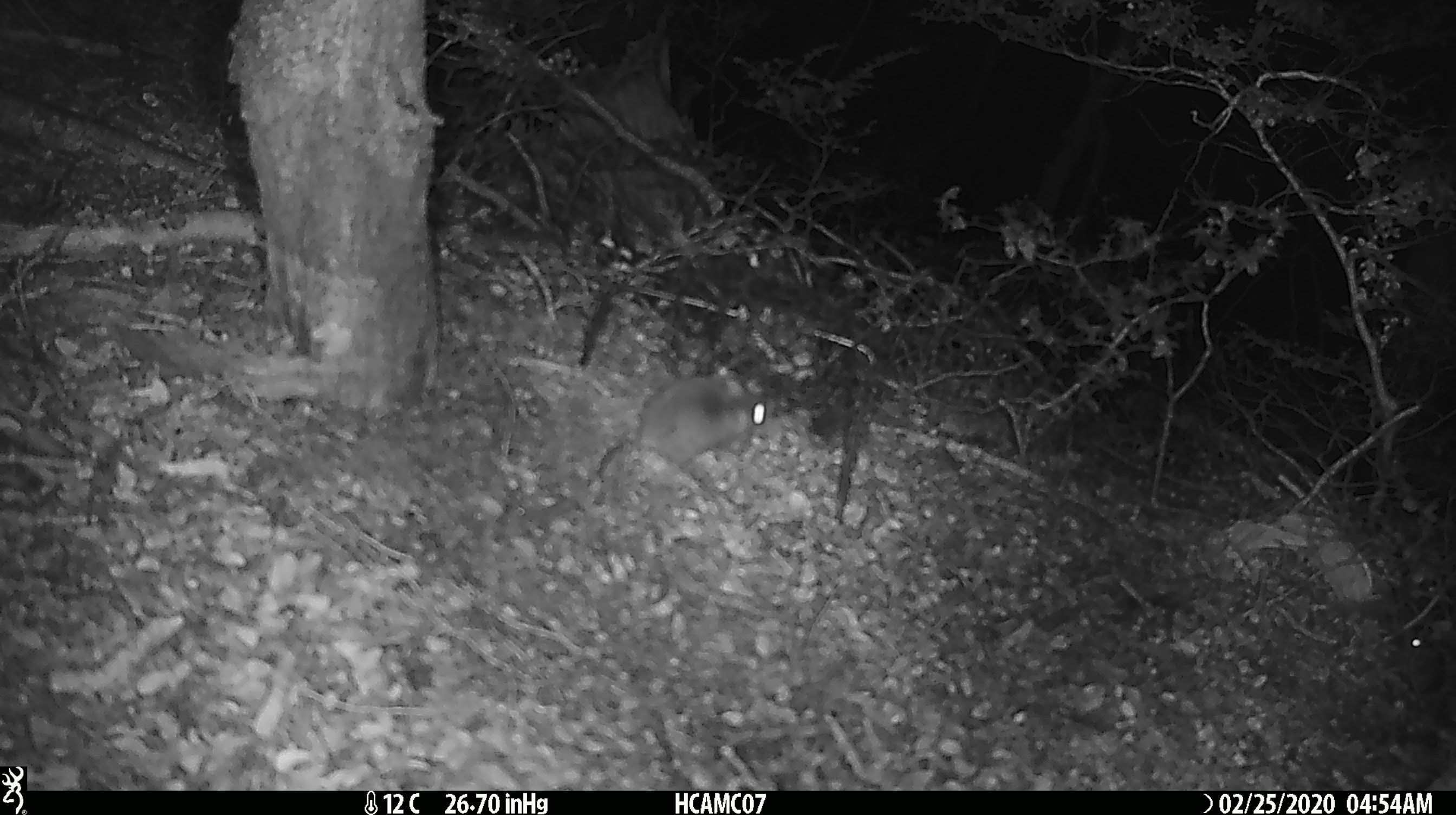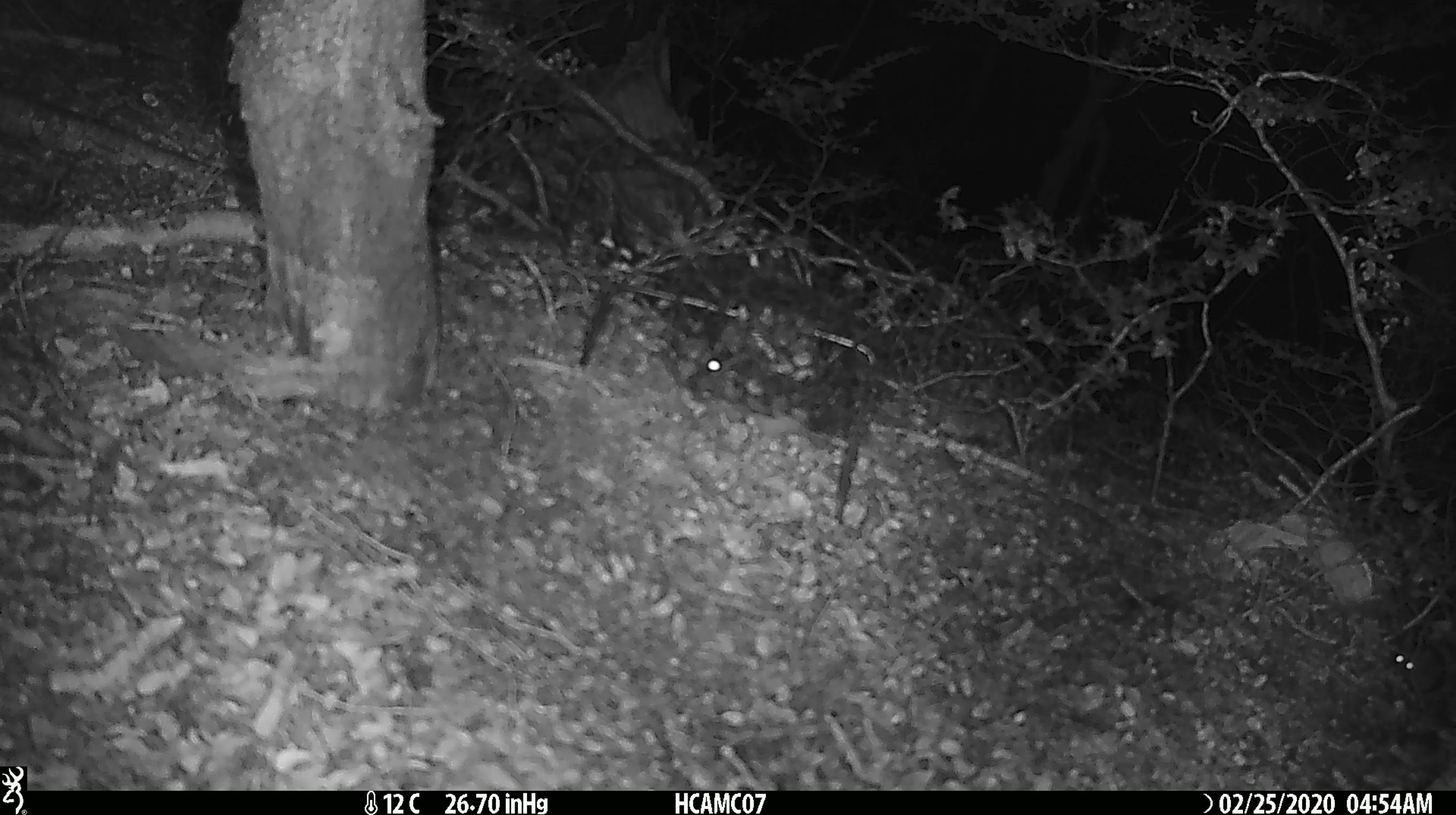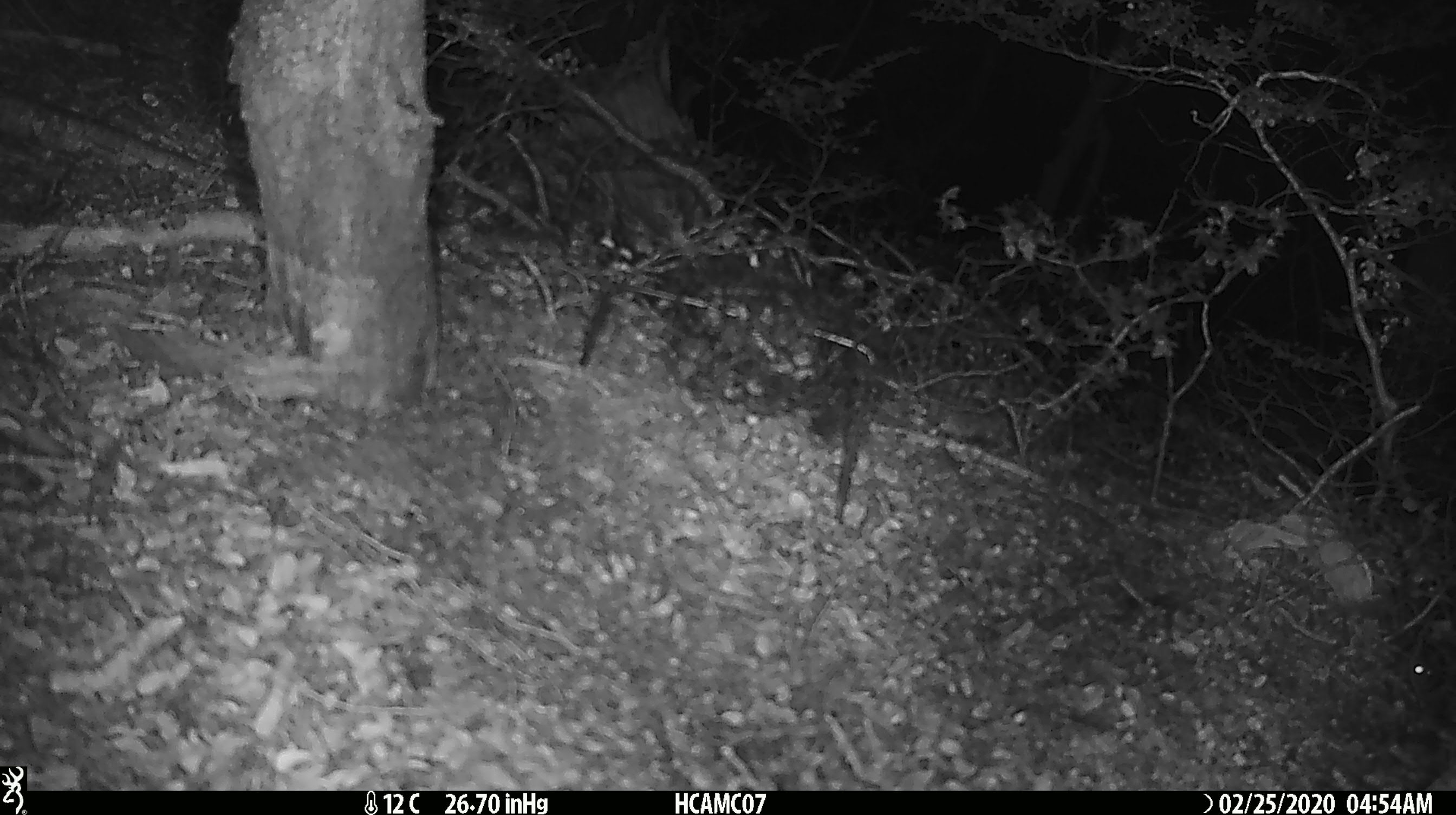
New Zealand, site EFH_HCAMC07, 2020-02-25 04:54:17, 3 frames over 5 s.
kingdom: Animalia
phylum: Chordata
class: Mammalia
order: Rodentia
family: Muridae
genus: Mus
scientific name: Mus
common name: mouse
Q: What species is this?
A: Mouse (Mus).